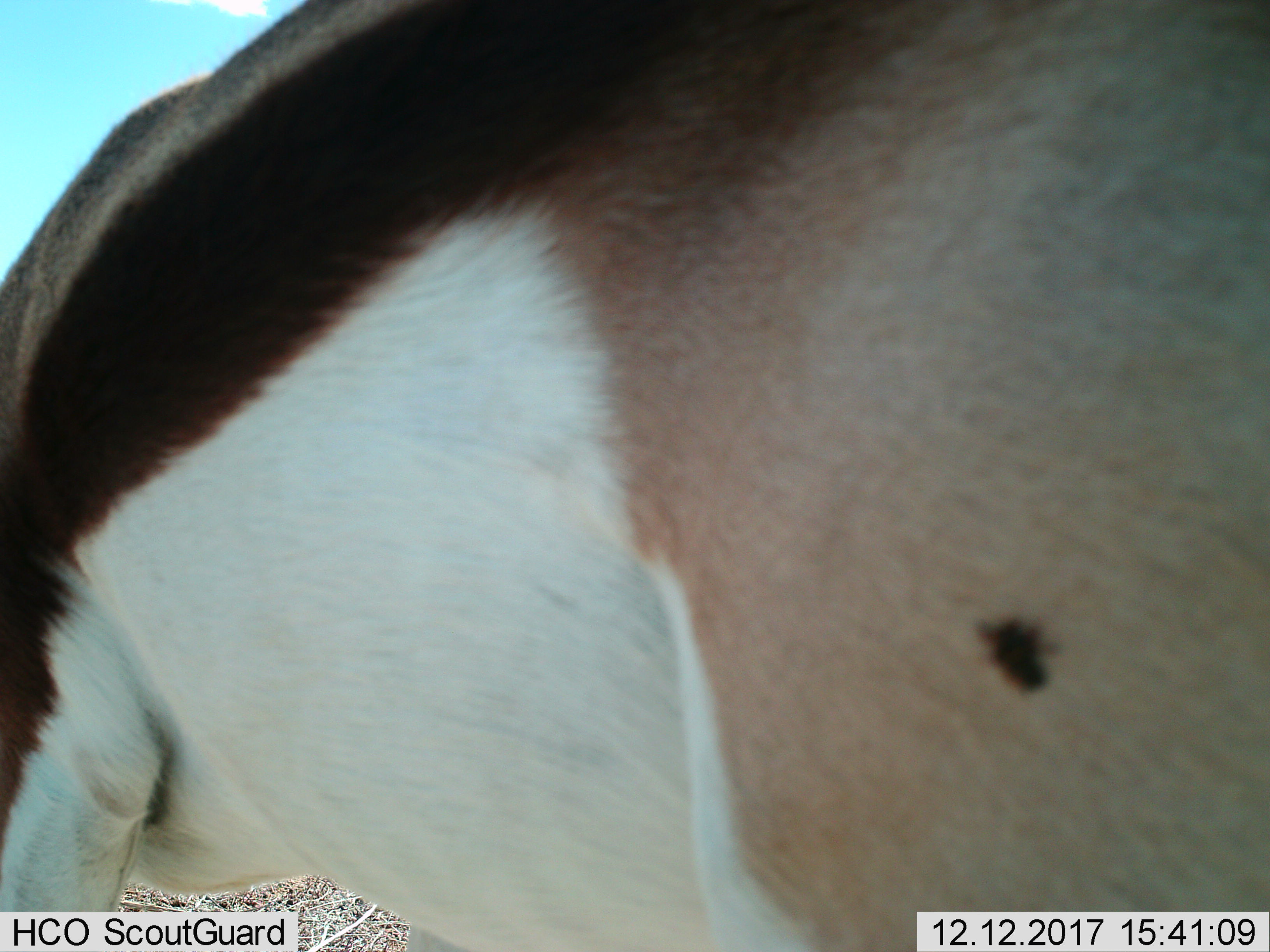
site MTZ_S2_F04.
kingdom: Animalia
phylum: Chordata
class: Mammalia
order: Artiodactyla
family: Bovidae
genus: Antidorcas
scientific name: Antidorcas marsupialis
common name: springbok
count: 1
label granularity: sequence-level